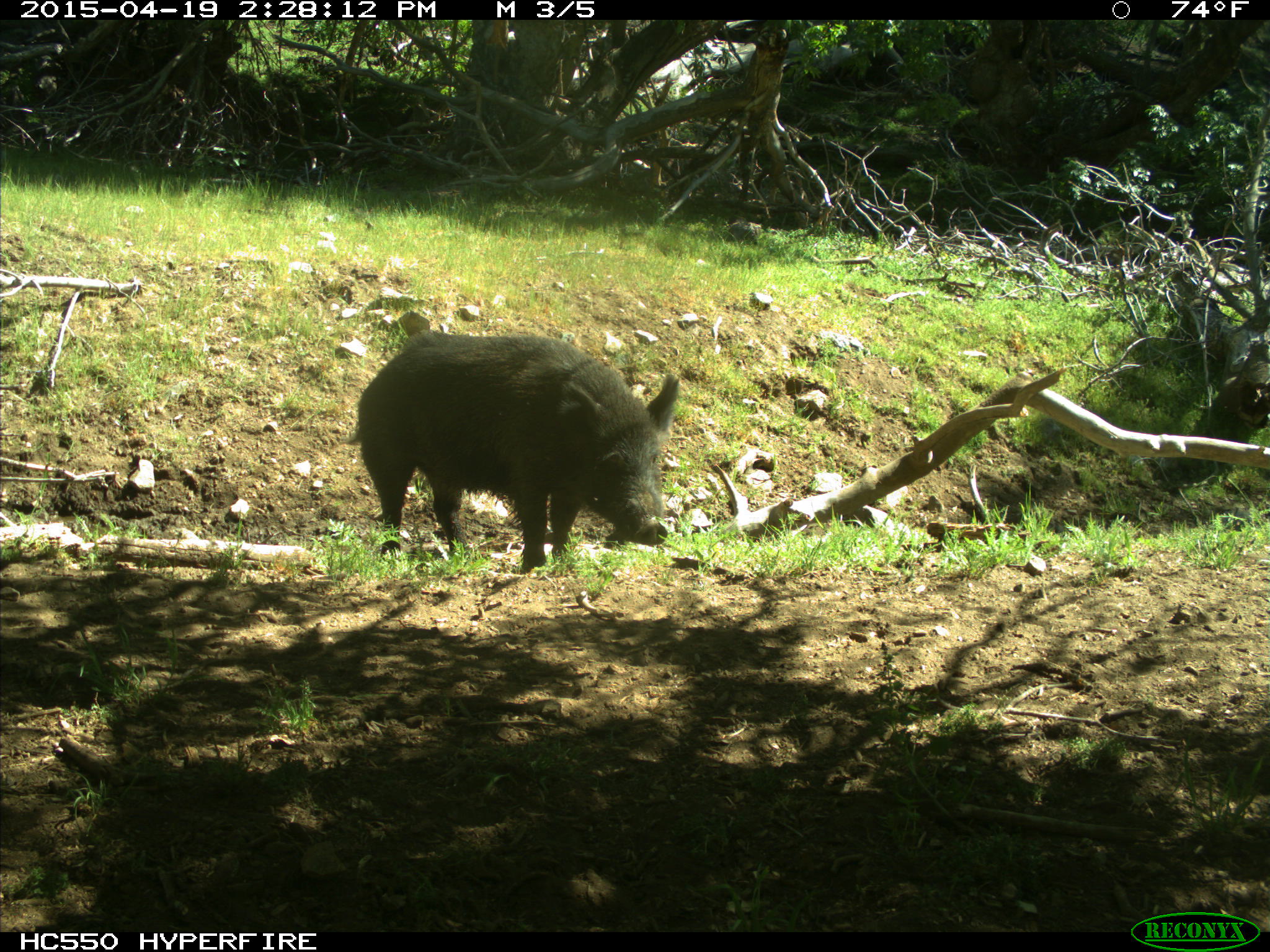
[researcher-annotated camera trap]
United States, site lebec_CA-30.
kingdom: Animalia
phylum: Chordata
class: Mammalia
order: Artiodactyla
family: Suidae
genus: Sus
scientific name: Sus scrofa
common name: wild boar